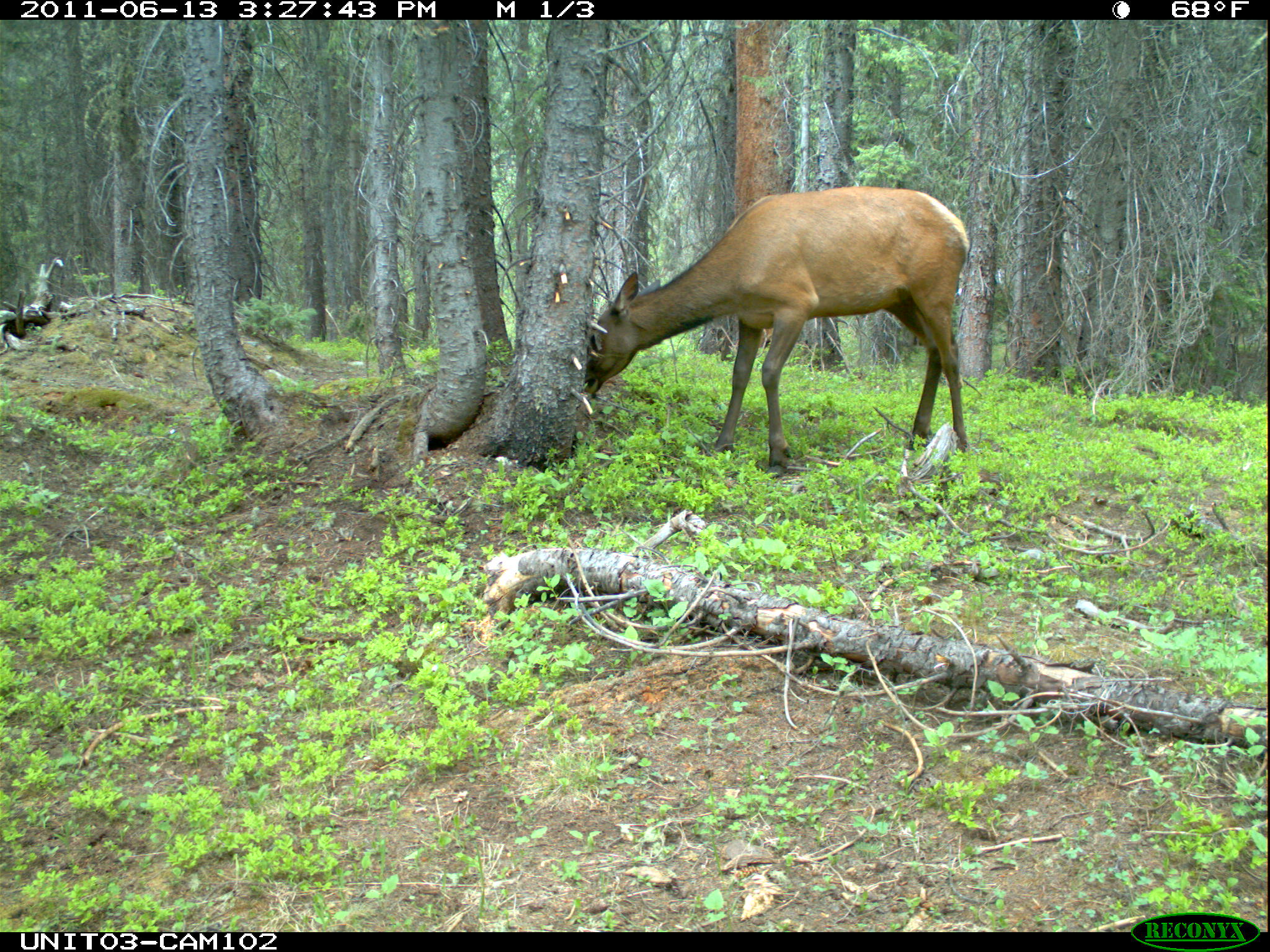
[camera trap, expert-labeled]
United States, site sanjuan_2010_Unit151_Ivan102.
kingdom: Animalia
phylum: Chordata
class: Mammalia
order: Artiodactyla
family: Cervidae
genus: Cervus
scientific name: Cervus elaphus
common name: red deer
Cervus elaphus (red deer).